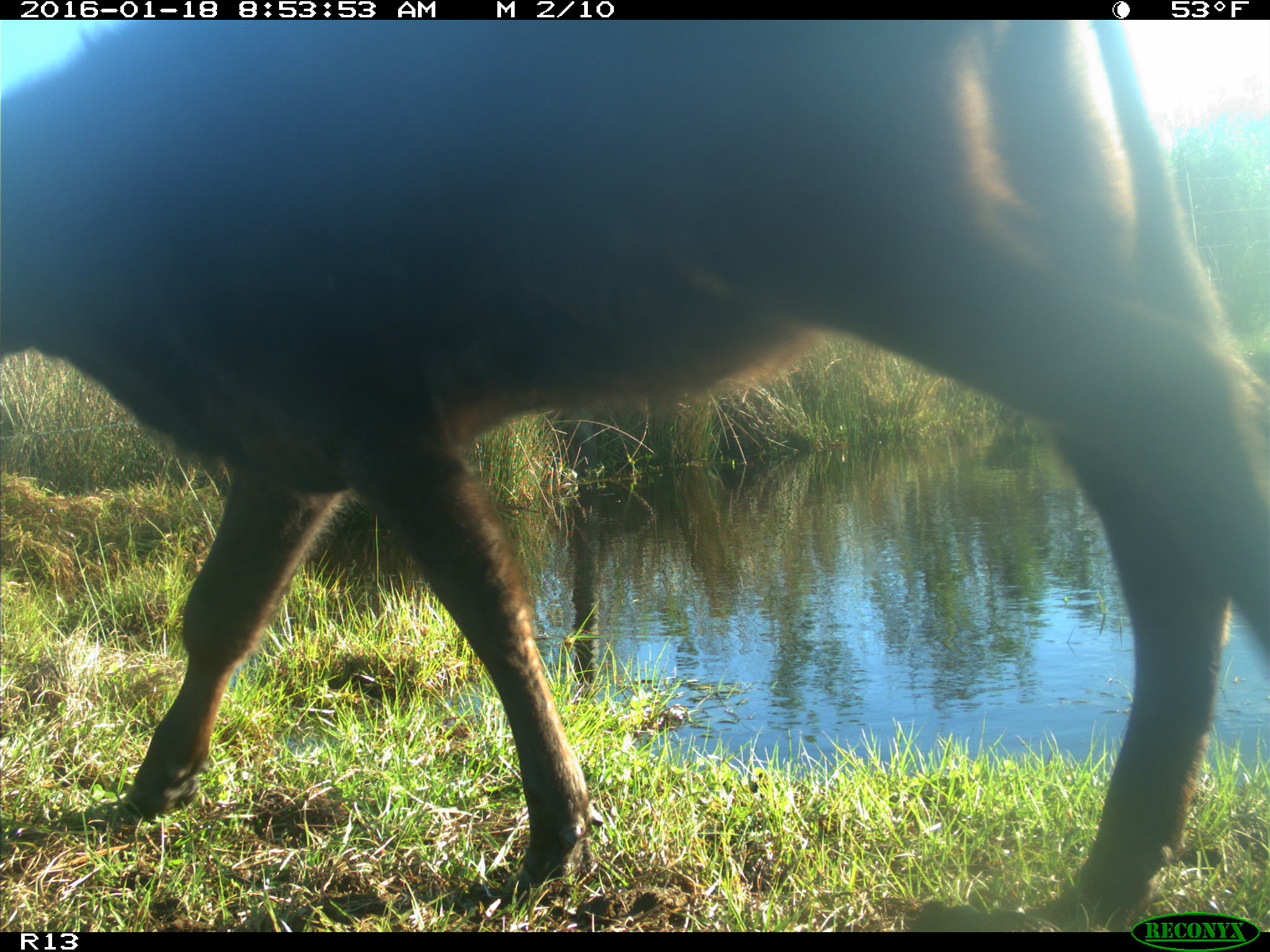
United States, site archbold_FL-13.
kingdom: Animalia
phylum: Chordata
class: Mammalia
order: Artiodactyla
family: Bovidae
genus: Bos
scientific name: Bos taurus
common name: domestic cow